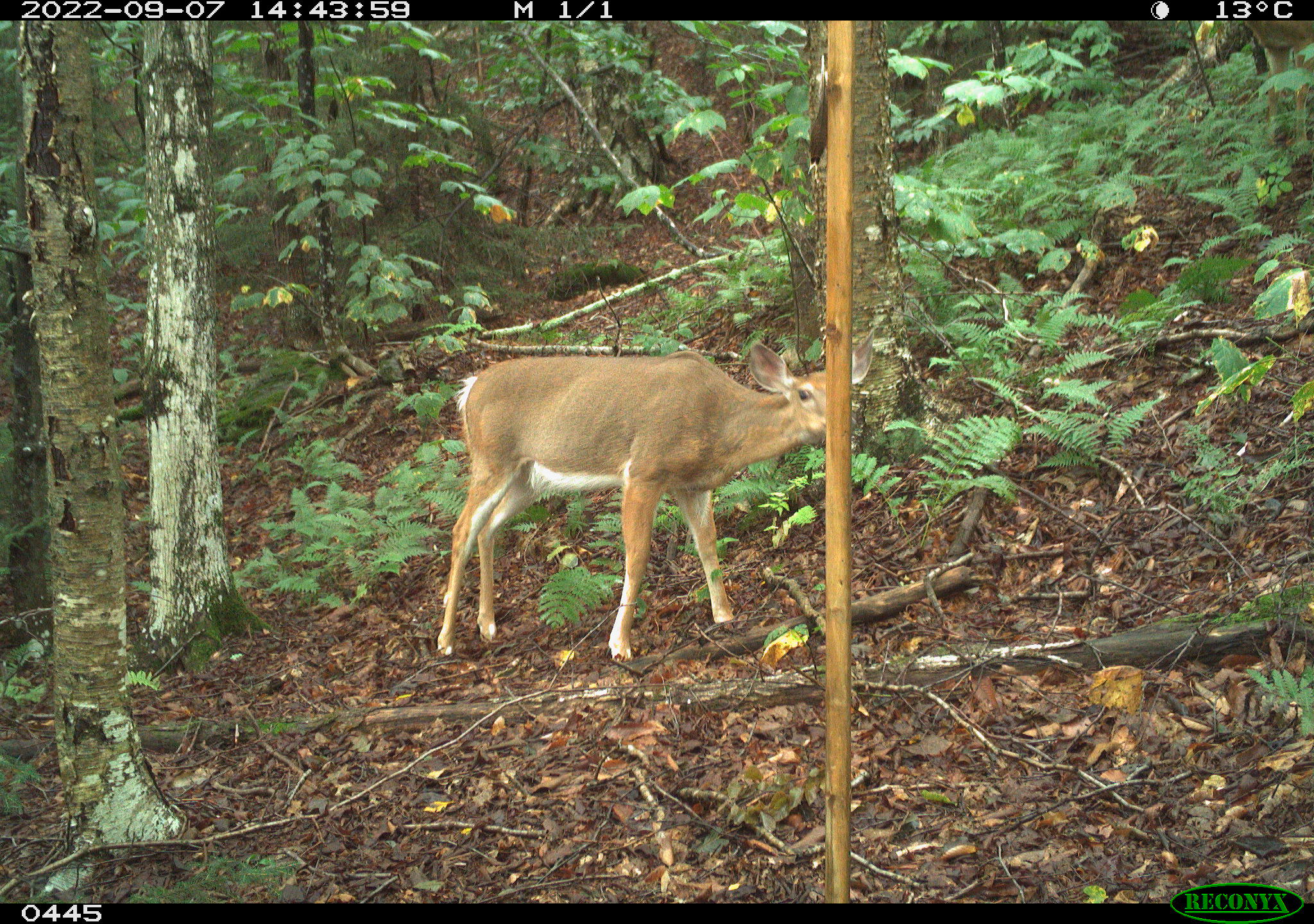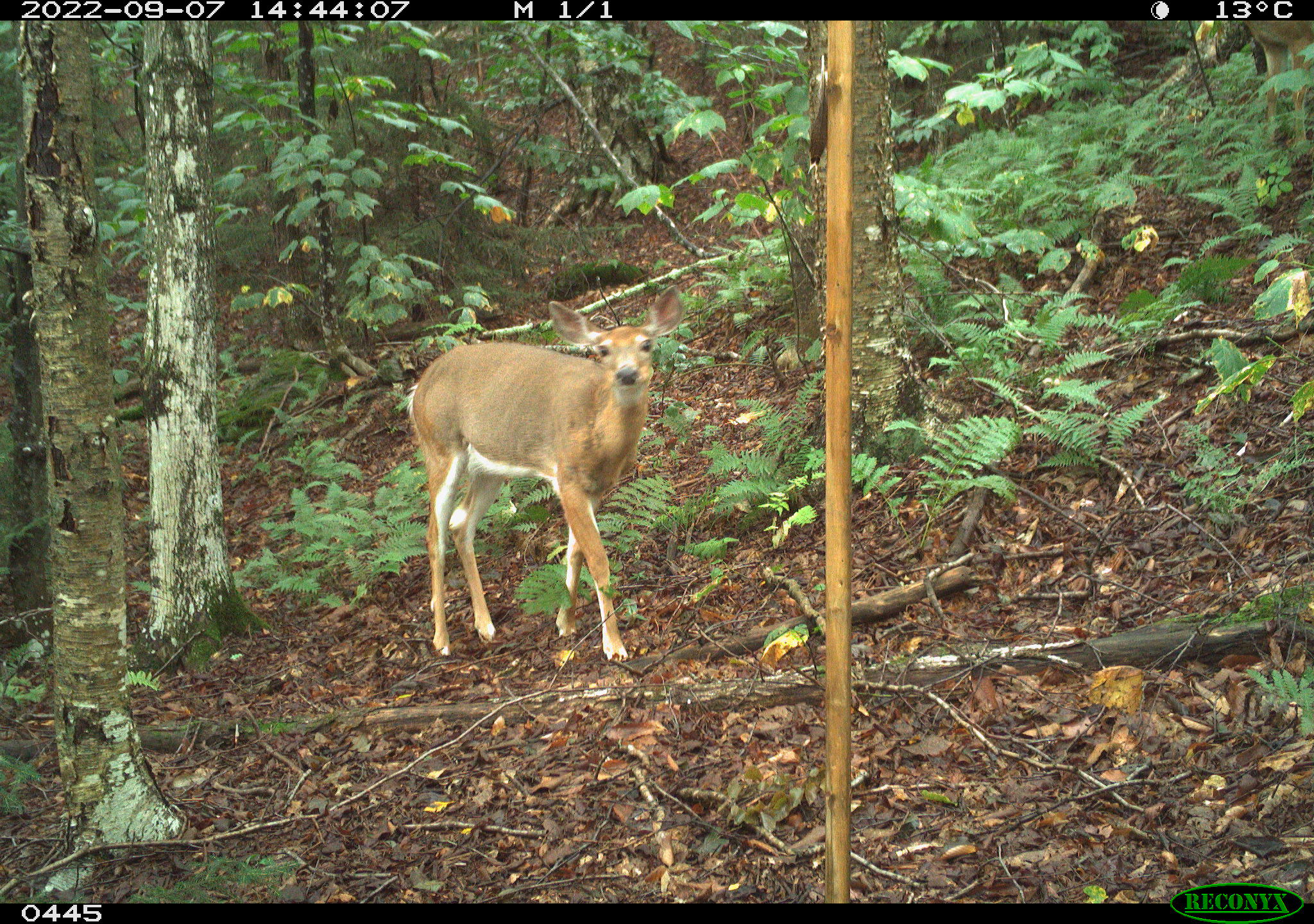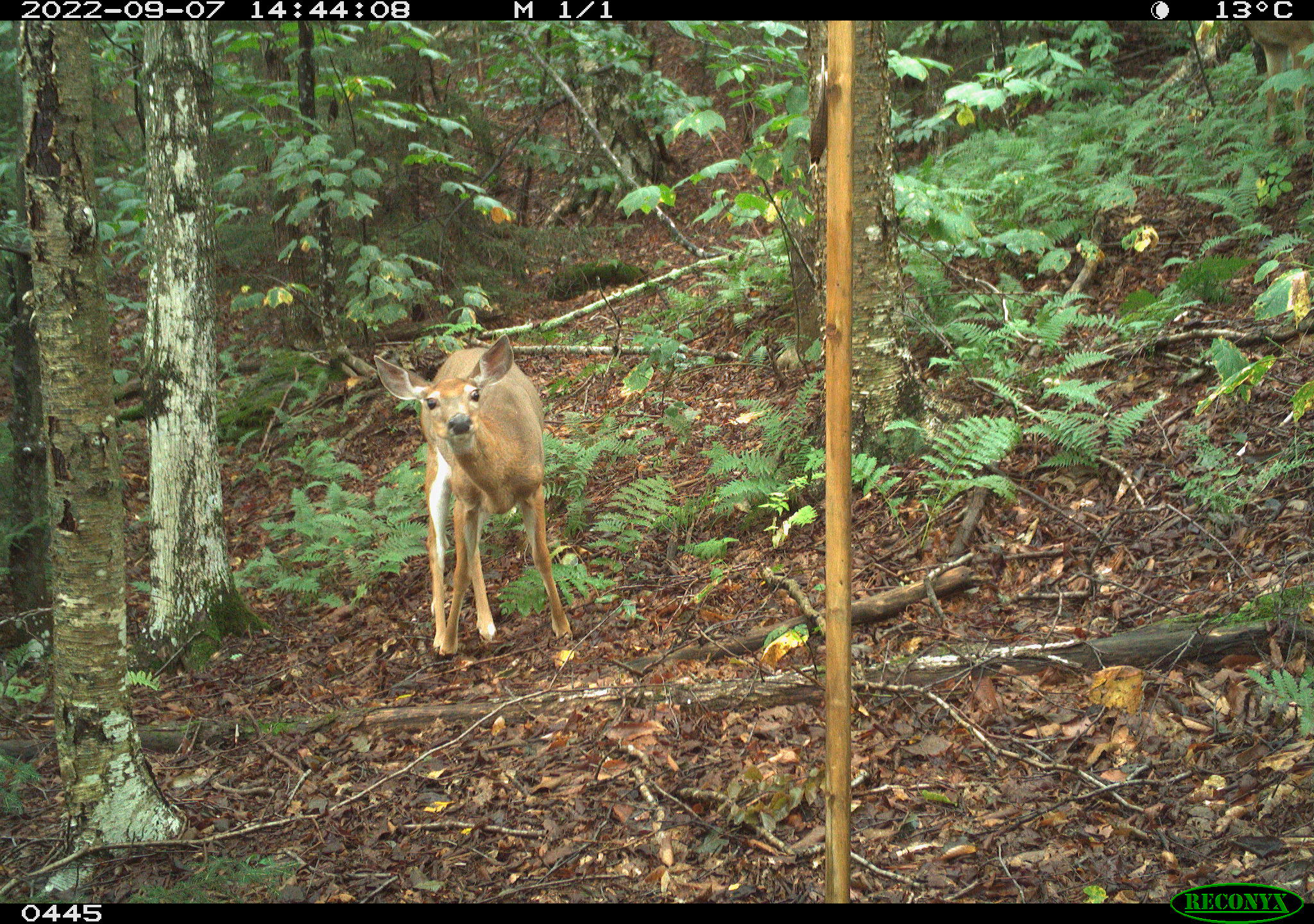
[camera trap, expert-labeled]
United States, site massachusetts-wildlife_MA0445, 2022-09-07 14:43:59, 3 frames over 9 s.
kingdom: Animalia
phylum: Chordata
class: Mammalia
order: Artiodactyla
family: Cervidae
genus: Odocoileus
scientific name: Odocoileus virginianus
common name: white-tailed deer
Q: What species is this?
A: White-tailed deer (Odocoileus virginianus).